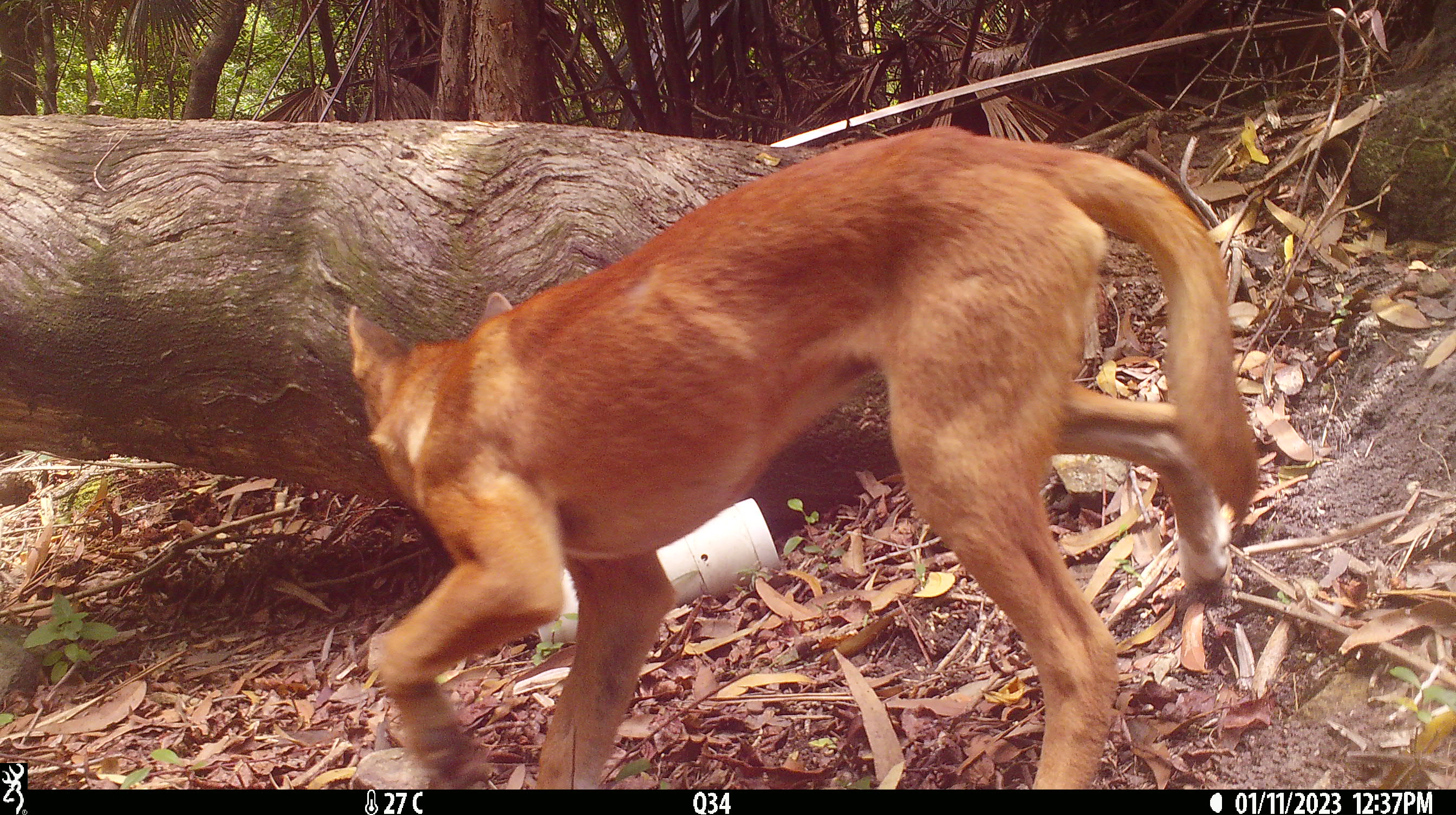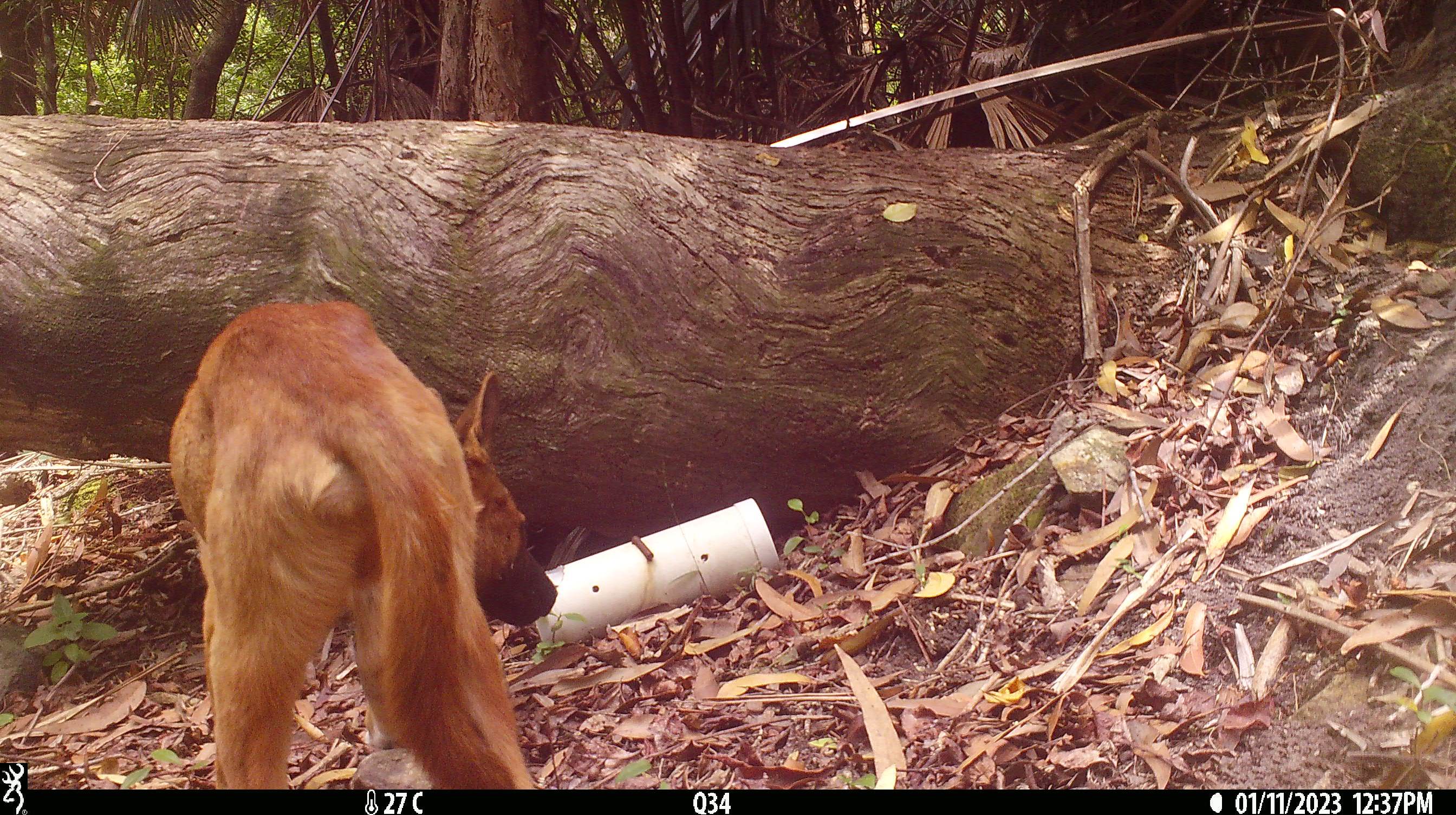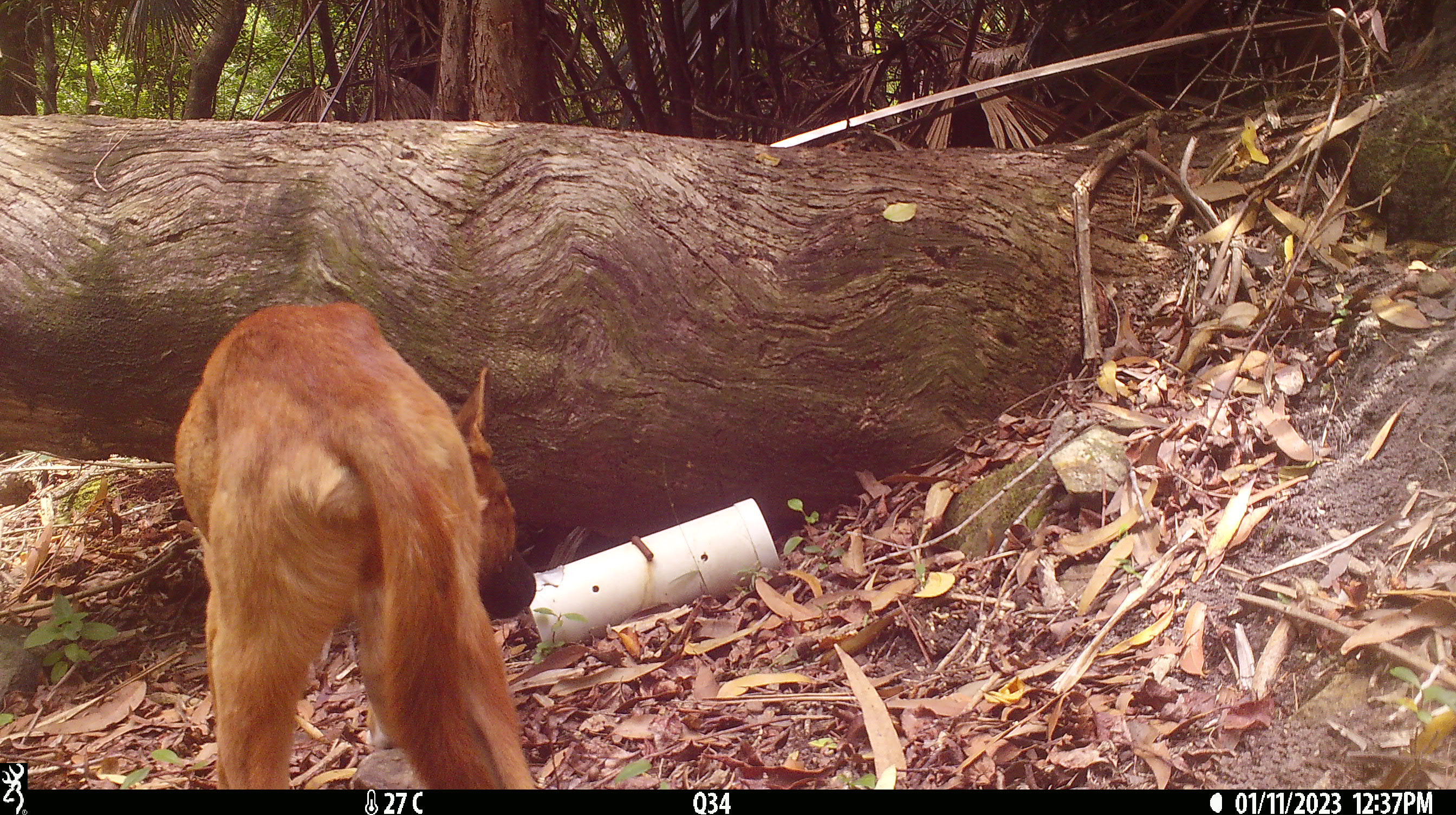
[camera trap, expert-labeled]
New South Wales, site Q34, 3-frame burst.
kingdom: Animalia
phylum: Chordata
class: Mammalia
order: Carnivora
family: Canidae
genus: Canis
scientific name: Canis familiaris dingo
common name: dingo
Dingo (Canis familiaris dingo).